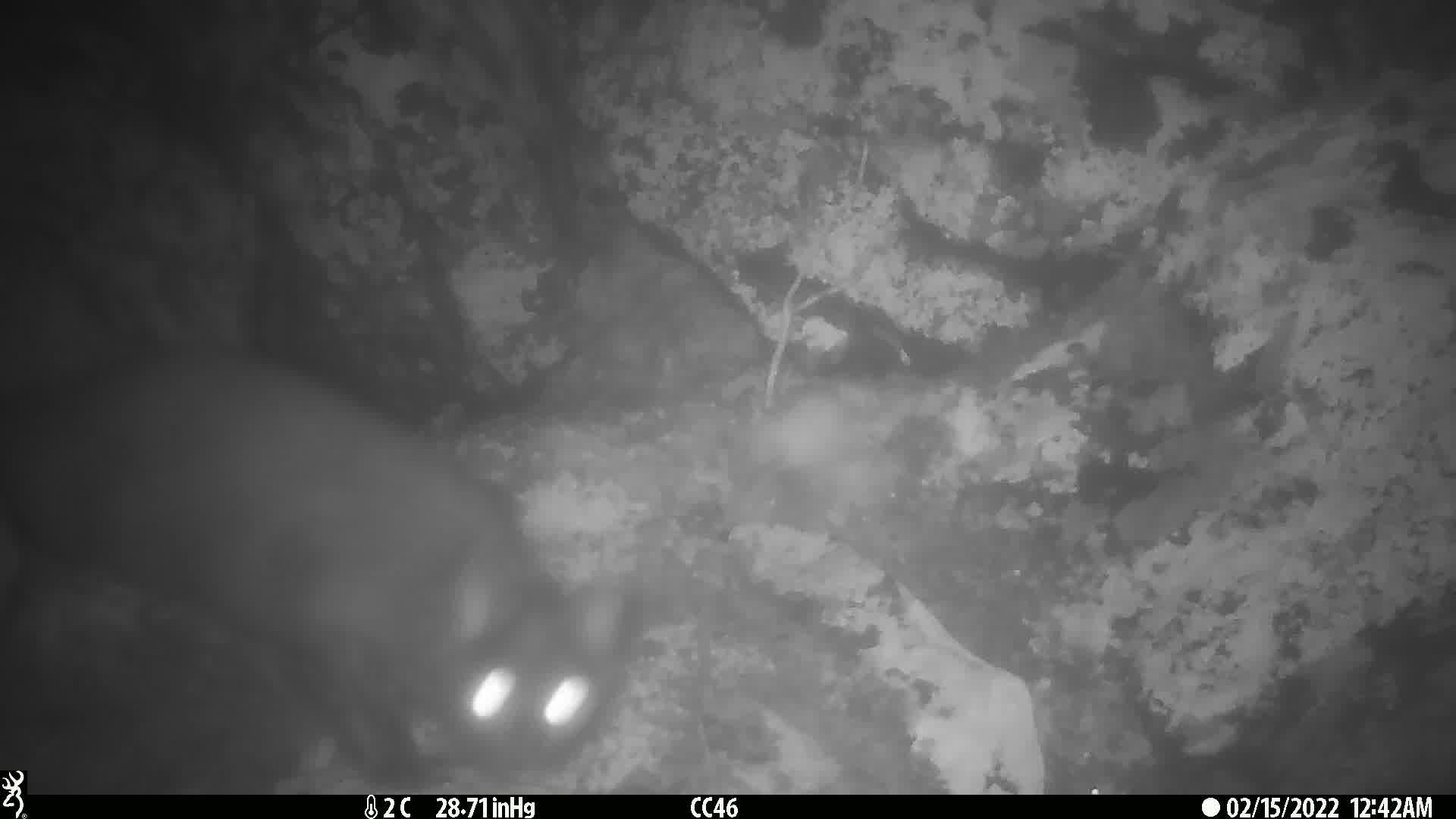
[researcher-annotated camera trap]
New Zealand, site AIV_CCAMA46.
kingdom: Animalia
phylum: Chordata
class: Mammalia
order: Carnivora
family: Felidae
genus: Felis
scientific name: Felis catus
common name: domestic cat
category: cat